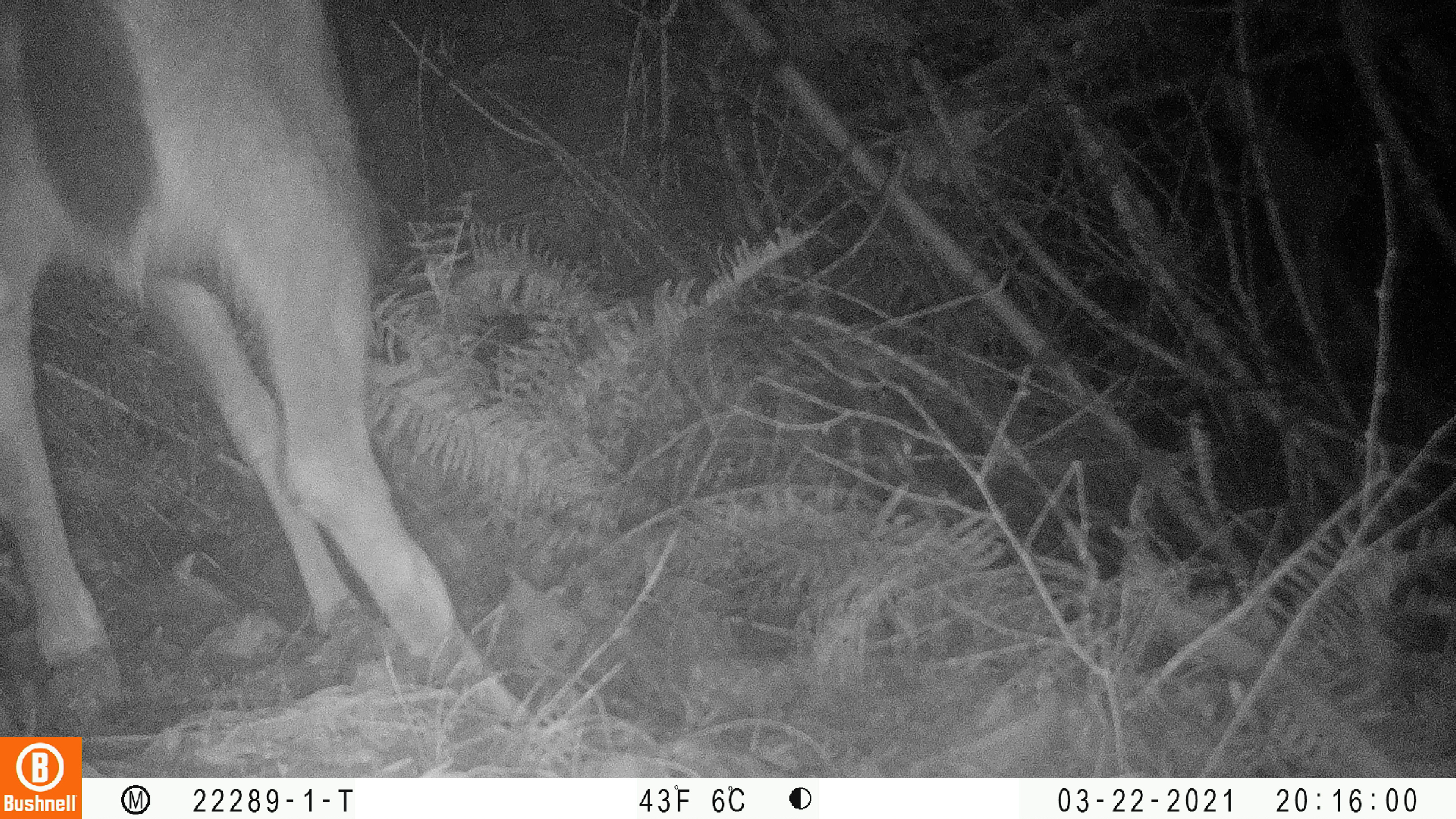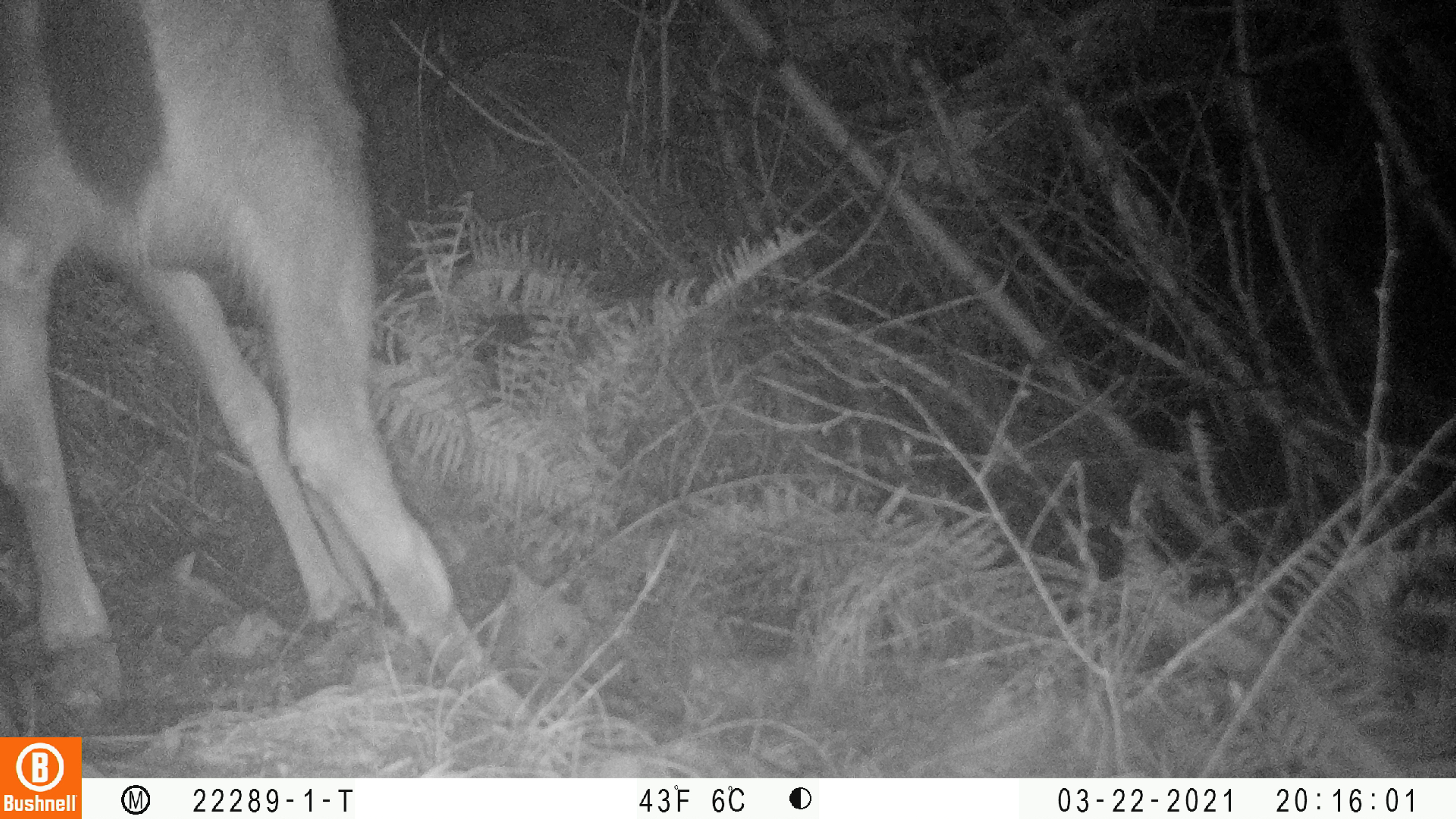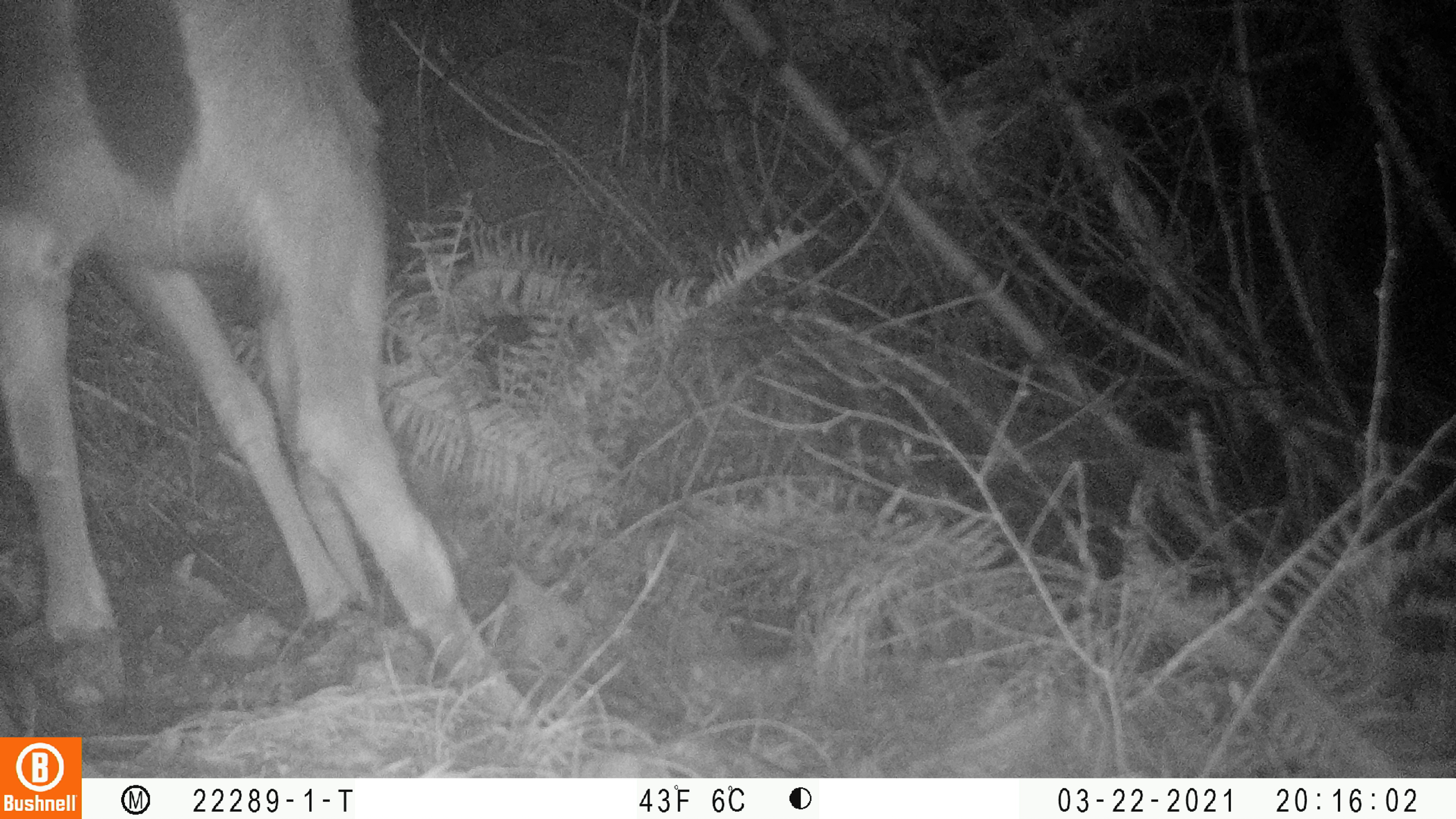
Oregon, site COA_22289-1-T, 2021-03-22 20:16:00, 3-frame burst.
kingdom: Animalia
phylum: Chordata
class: Mammalia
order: Artiodactyla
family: Cervidae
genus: Odocoileus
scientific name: Odocoileus hemionus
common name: black-tailed deer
Black-tailed deer (Odocoileus hemionus).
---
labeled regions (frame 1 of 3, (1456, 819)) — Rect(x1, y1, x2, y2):
black-tailed deer: Rect(1, 0, 500, 733)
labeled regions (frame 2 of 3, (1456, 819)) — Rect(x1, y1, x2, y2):
black-tailed deer: Rect(1, 0, 530, 733)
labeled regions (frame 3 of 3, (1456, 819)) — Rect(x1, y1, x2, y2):
black-tailed deer: Rect(2, 0, 538, 730)